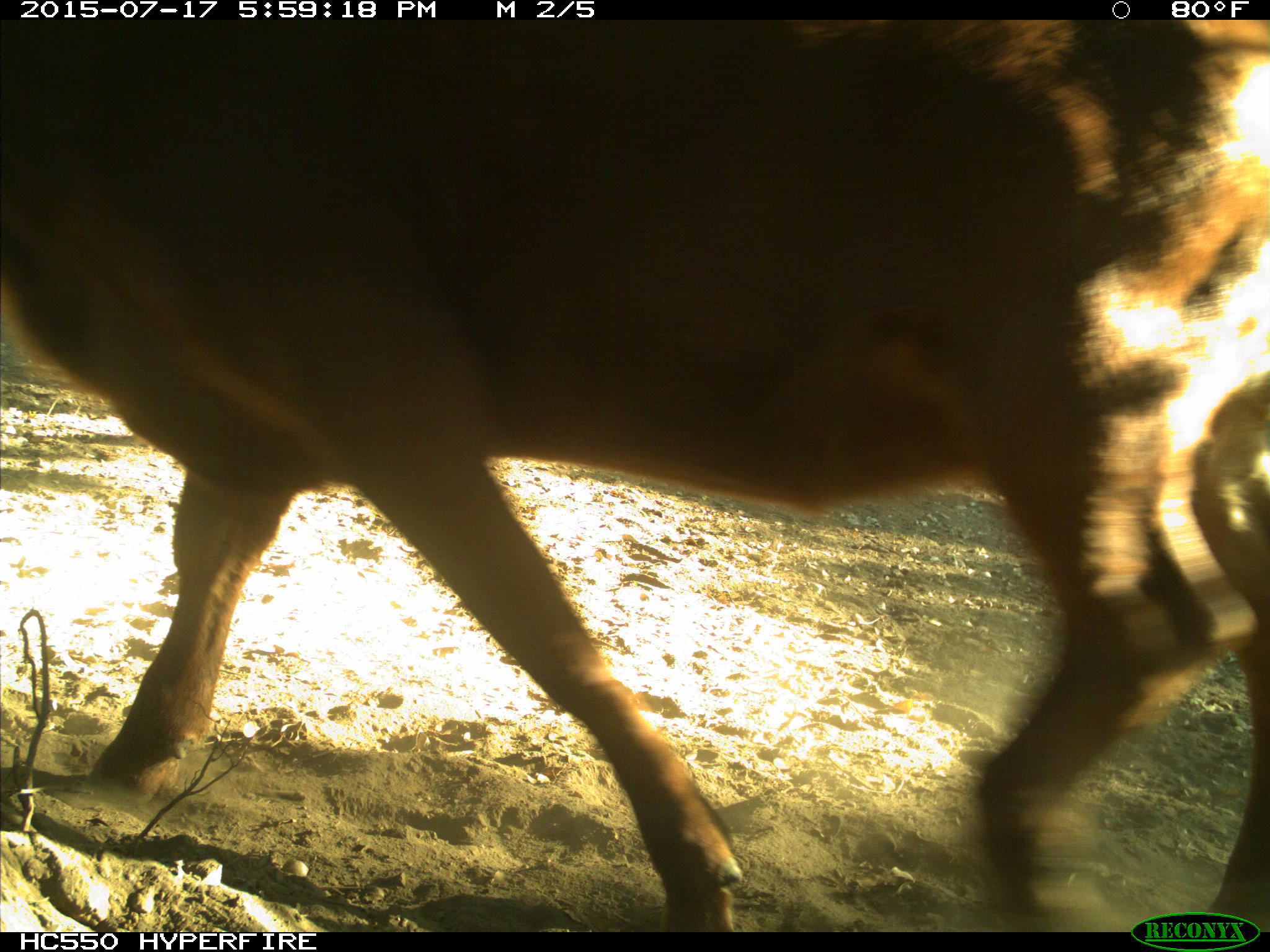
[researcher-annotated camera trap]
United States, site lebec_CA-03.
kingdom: Animalia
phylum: Chordata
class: Mammalia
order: Artiodactyla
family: Bovidae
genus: Bos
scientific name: Bos taurus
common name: domestic cow